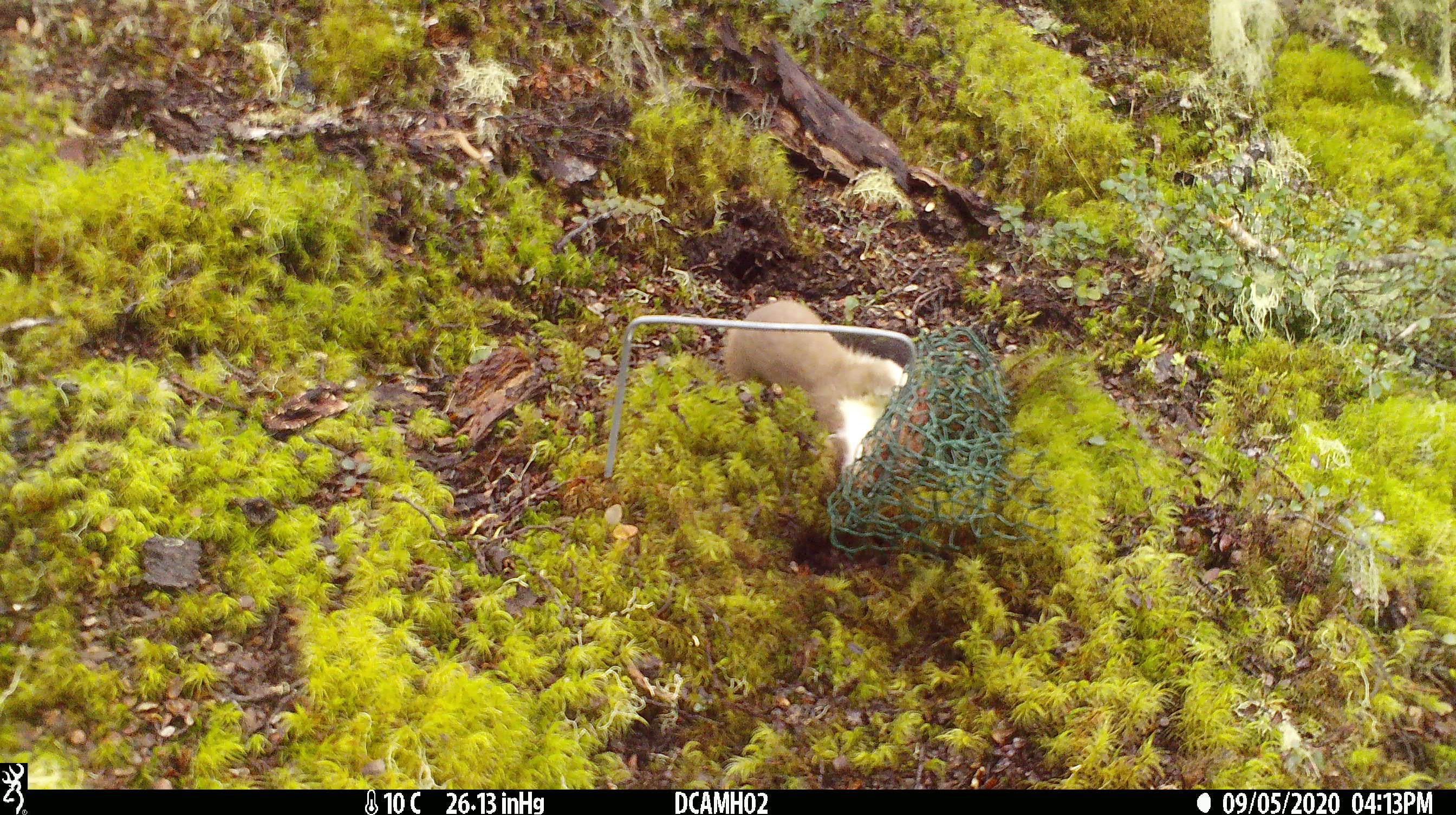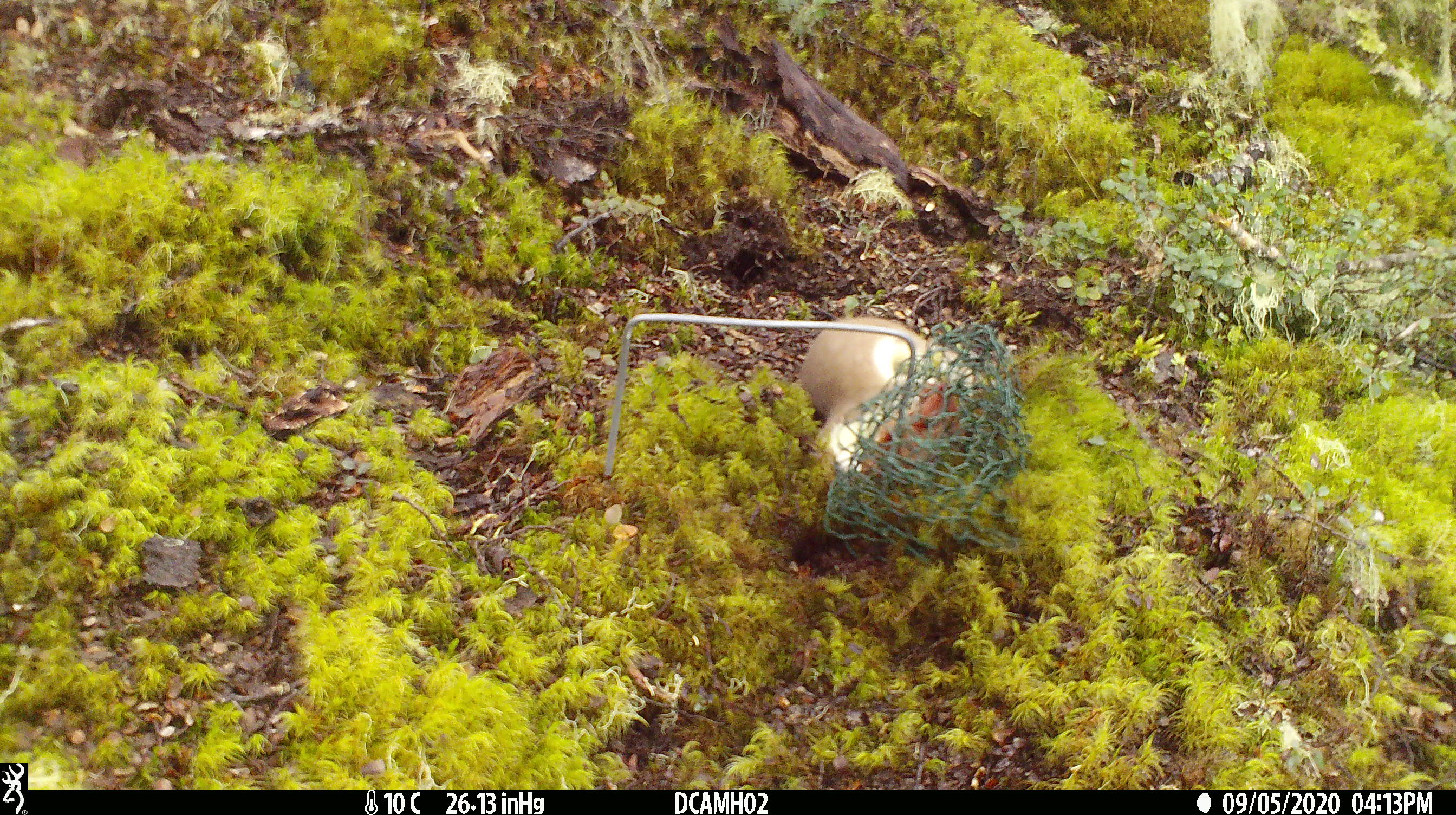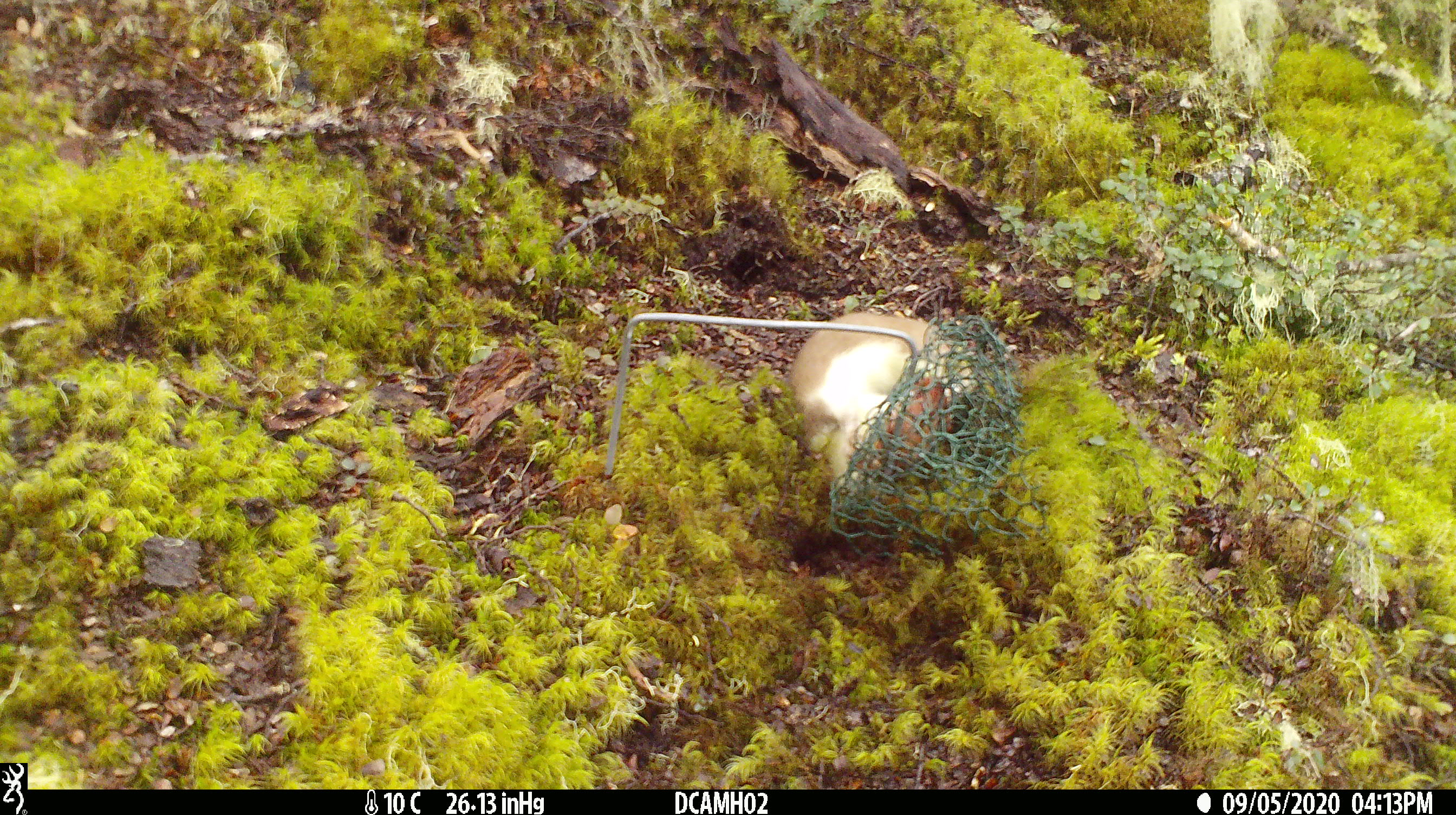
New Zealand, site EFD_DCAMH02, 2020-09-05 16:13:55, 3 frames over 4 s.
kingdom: Animalia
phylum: Chordata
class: Mammalia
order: Carnivora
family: Mustelidae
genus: Mustela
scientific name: Mustela erminea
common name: stoat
Stoat (Mustela erminea).